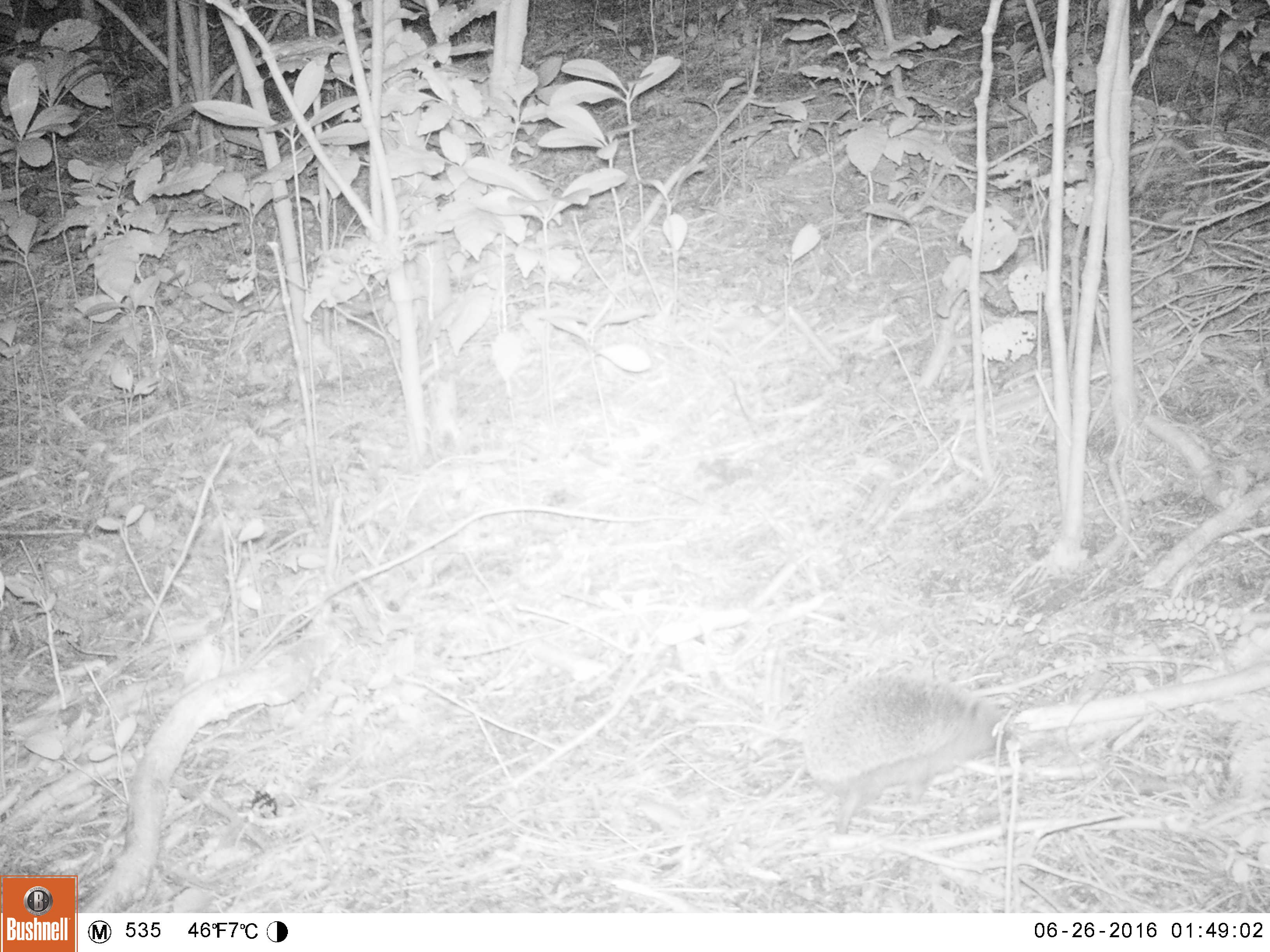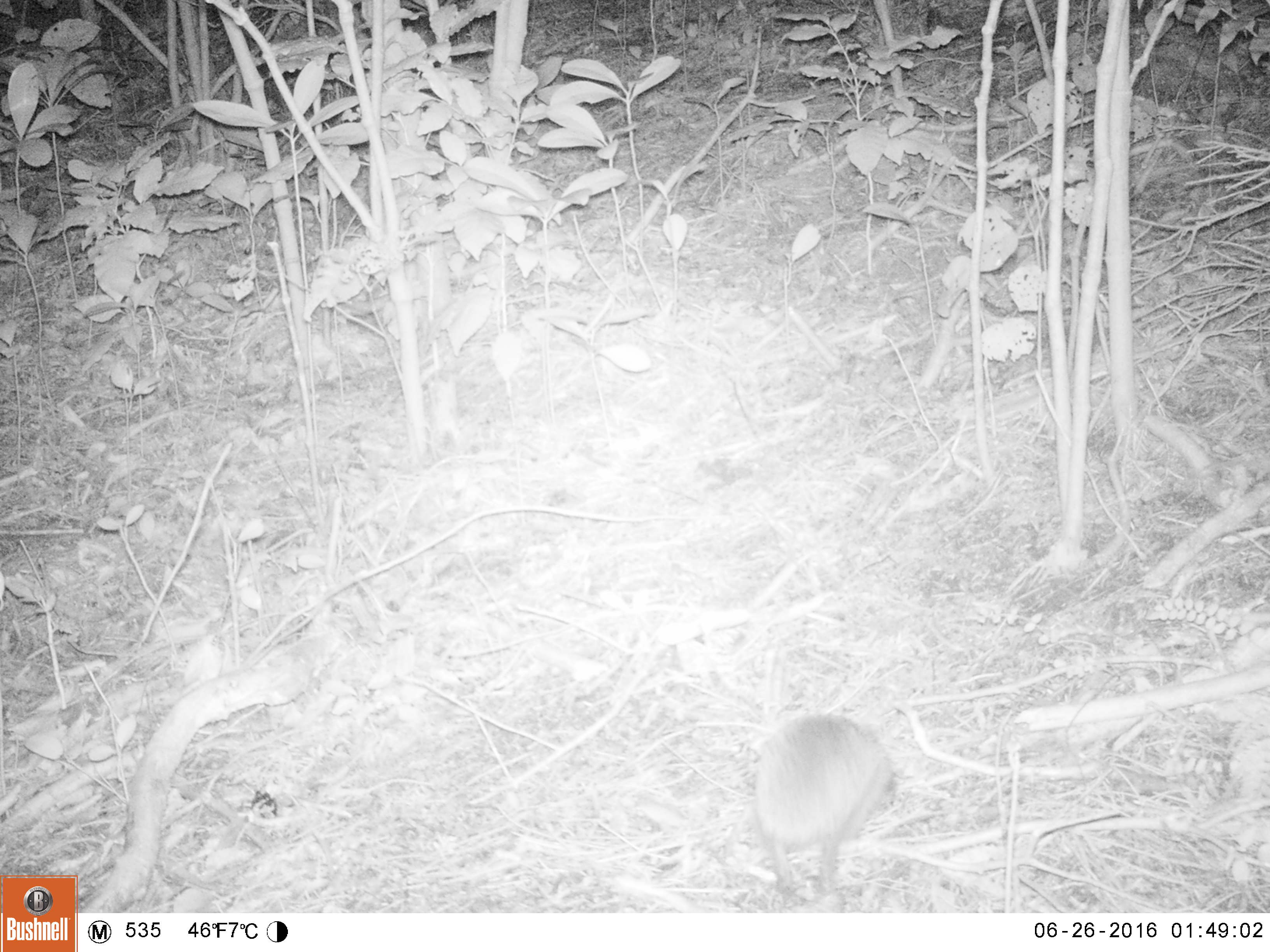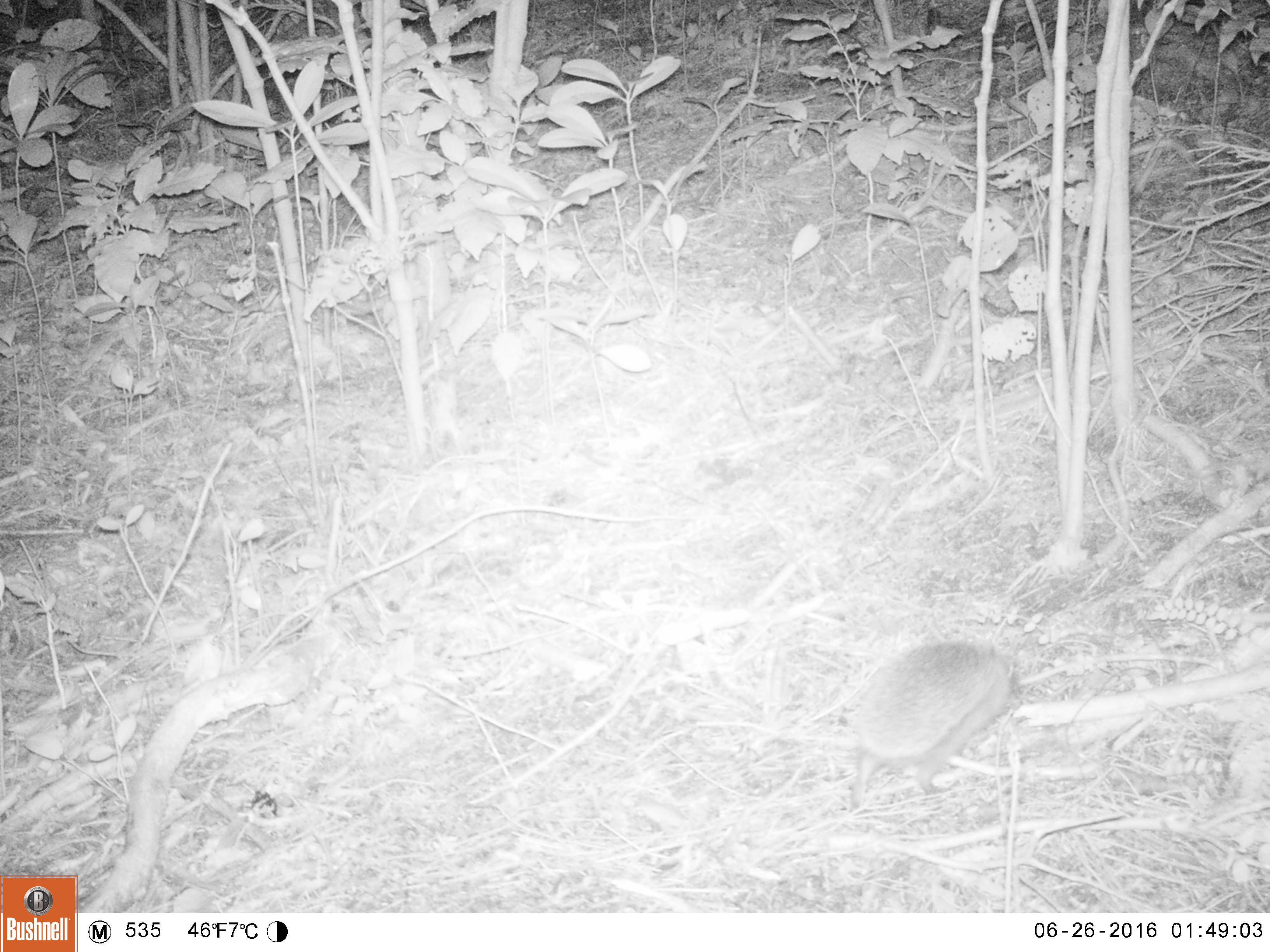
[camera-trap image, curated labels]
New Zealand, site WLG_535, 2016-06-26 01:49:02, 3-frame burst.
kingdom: Animalia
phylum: Chordata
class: Mammalia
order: Eulipotyphla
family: Erinaceidae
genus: Erinaceus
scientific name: Erinaceus europaeus europaeus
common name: european hedgehog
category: hedgehog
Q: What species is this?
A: Hedgehog (european hedgehog) (Erinaceus europaeus europaeus).